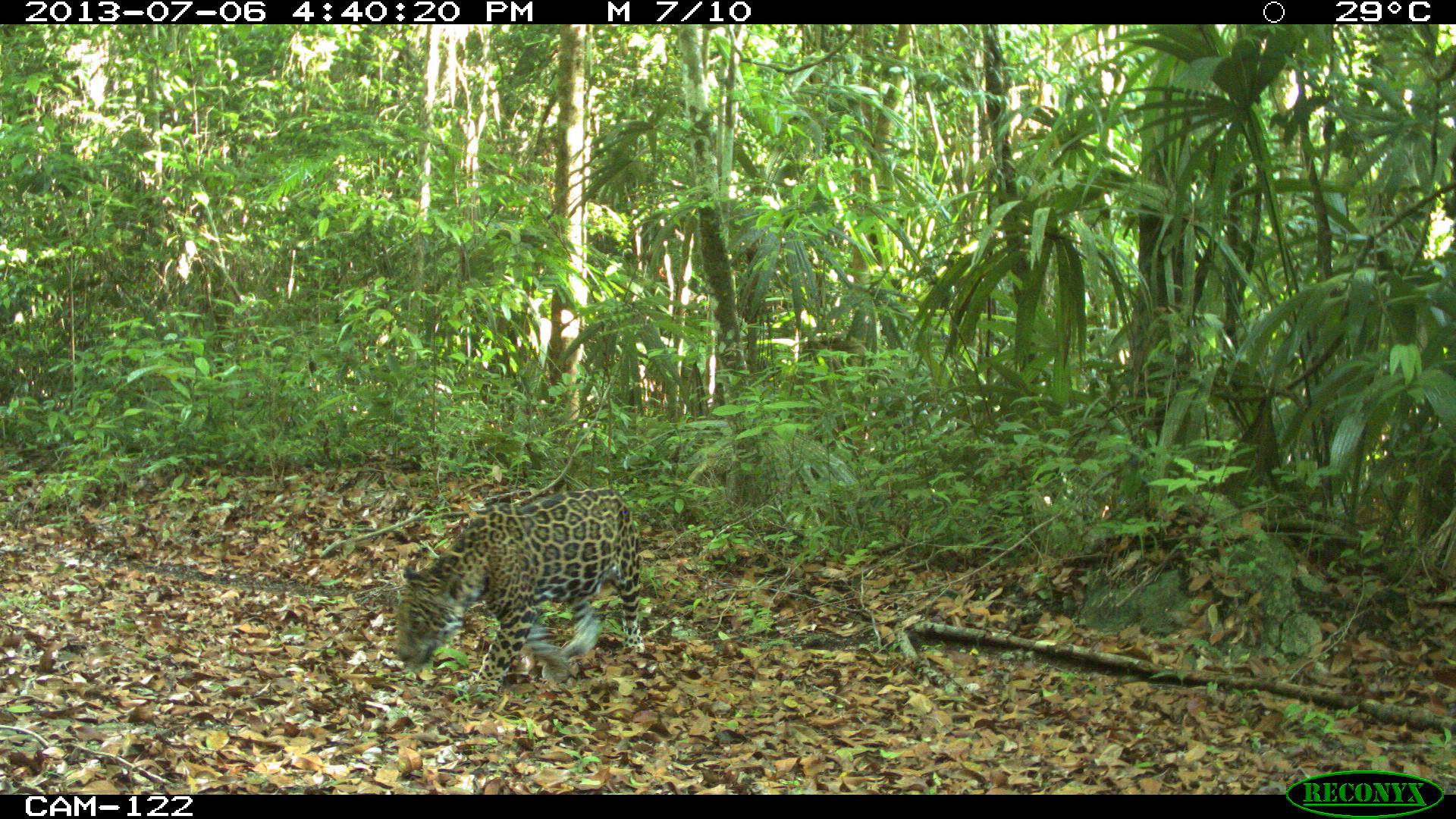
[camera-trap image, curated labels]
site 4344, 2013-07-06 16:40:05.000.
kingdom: Animalia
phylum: Chordata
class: Mammalia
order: Carnivora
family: Felidae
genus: Panthera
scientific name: Panthera onca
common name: jaguar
Panthera onca (jaguar), count 1, sex male.